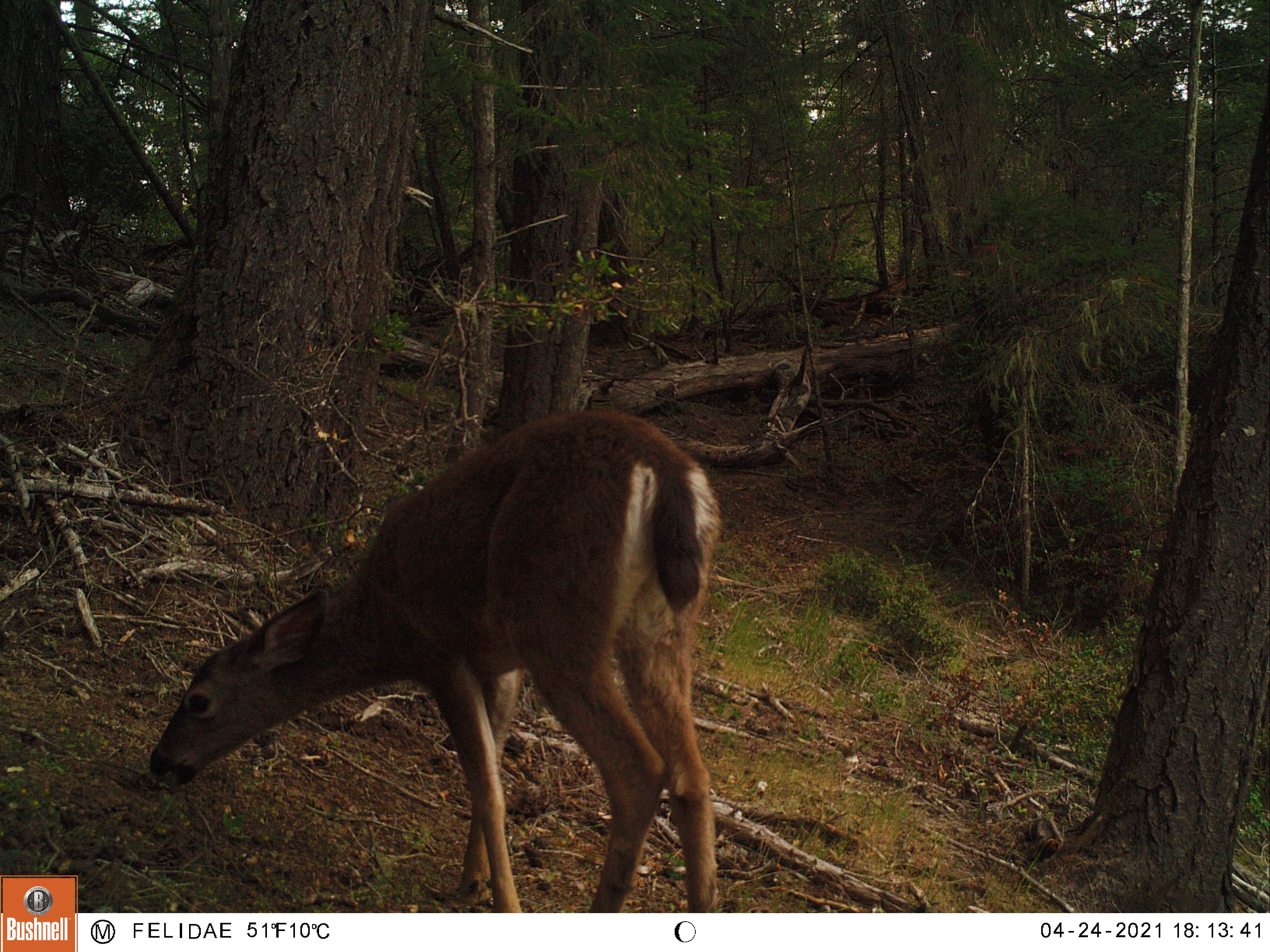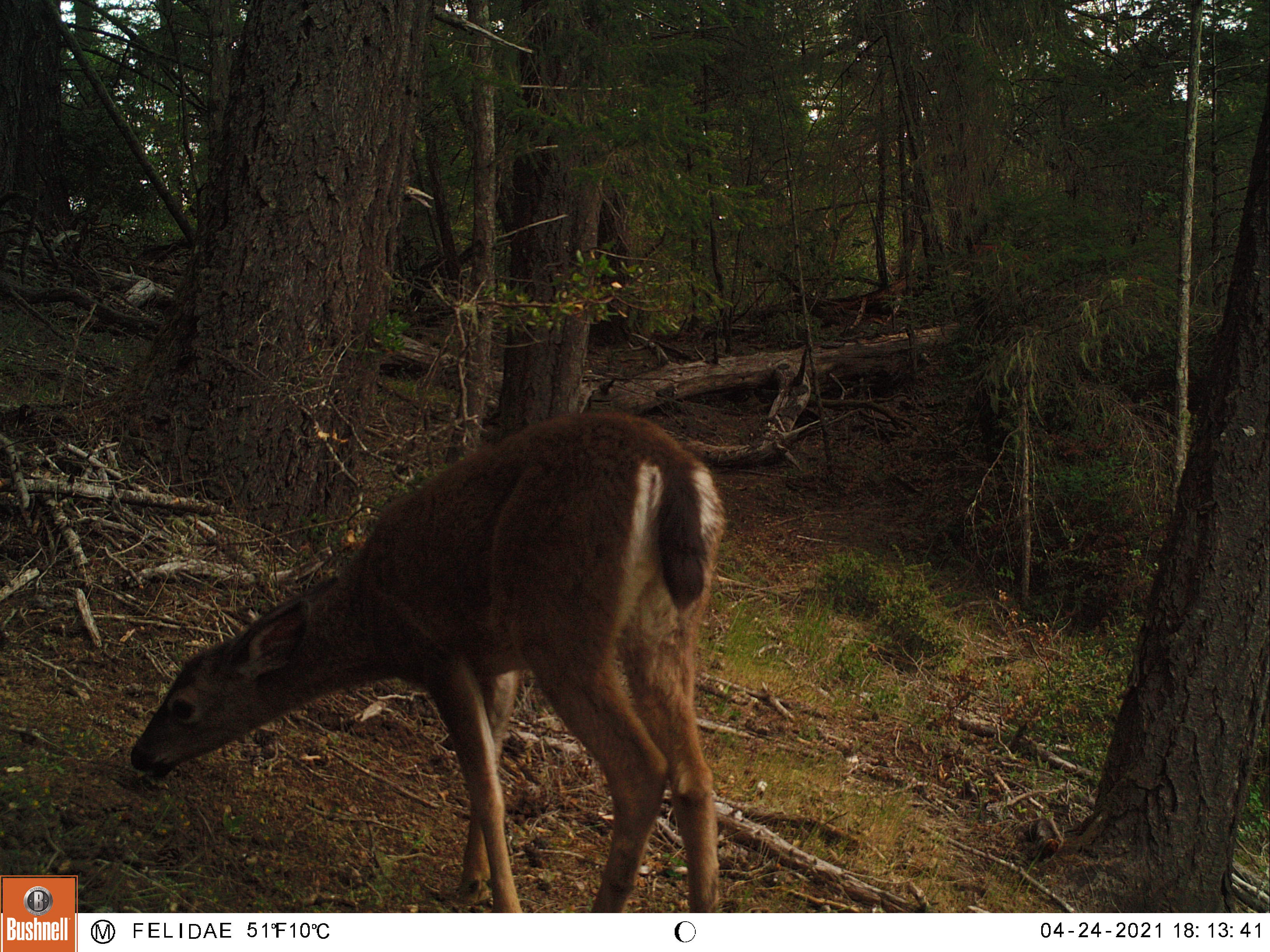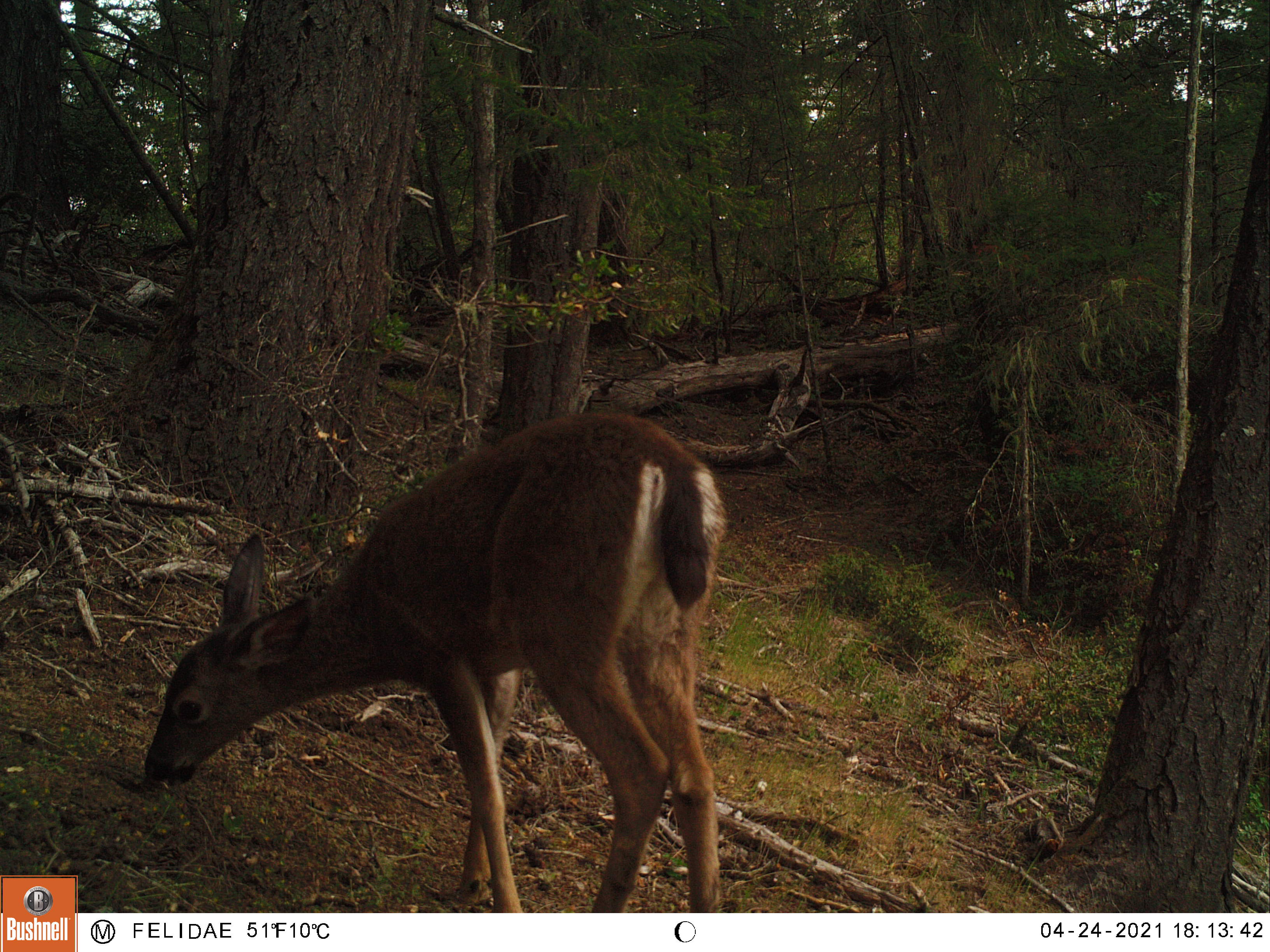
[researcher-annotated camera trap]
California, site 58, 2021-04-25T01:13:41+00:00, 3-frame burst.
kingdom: Animalia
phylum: Chordata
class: Mammalia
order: Artiodactyla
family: Cervidae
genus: Odocoileus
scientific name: Odocoileus hemionus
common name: mule deer